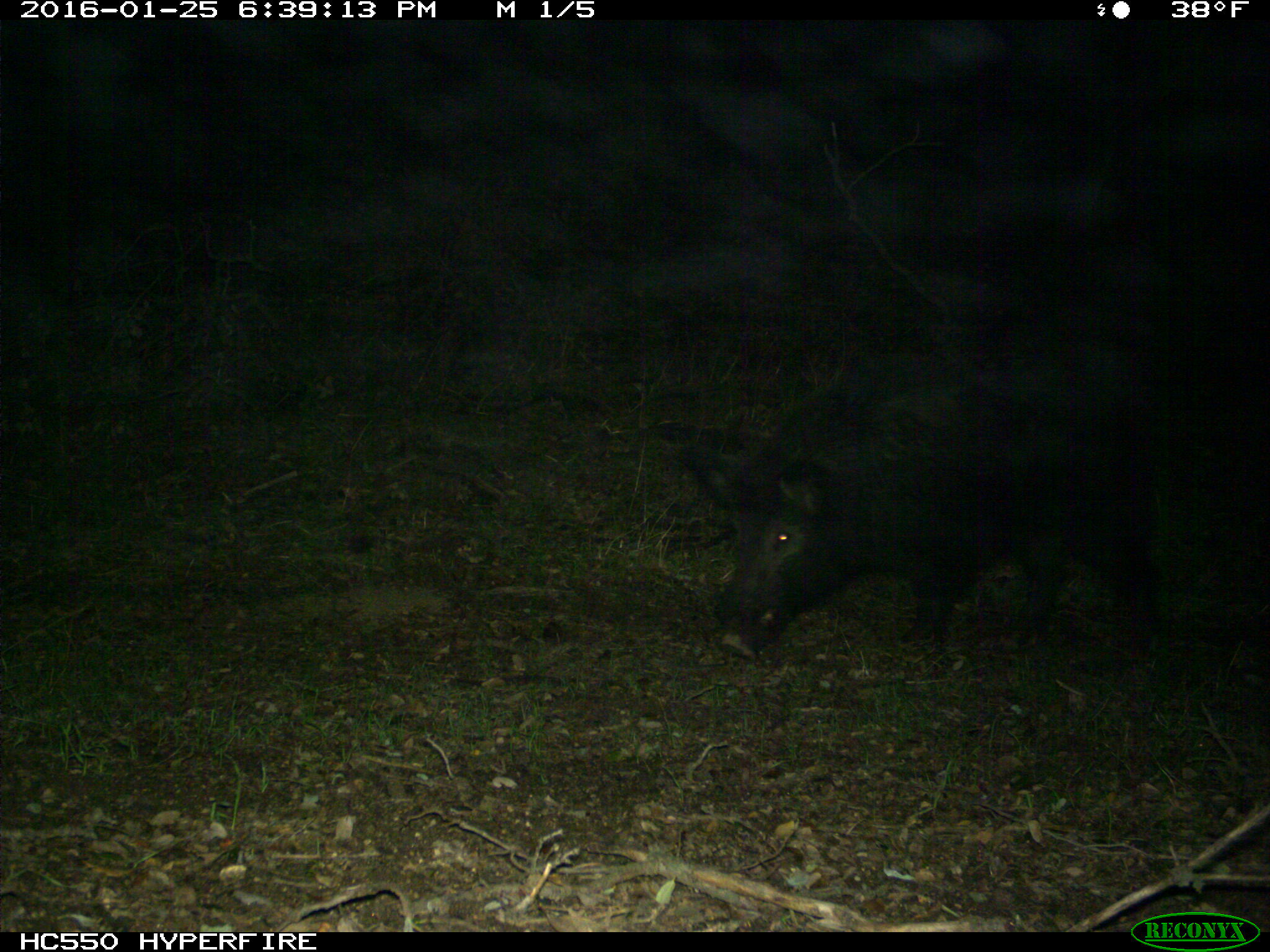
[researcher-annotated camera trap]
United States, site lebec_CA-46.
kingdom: Animalia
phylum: Chordata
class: Mammalia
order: Artiodactyla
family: Suidae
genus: Sus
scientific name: Sus scrofa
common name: wild boar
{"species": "Sus scrofa (wild boar)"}